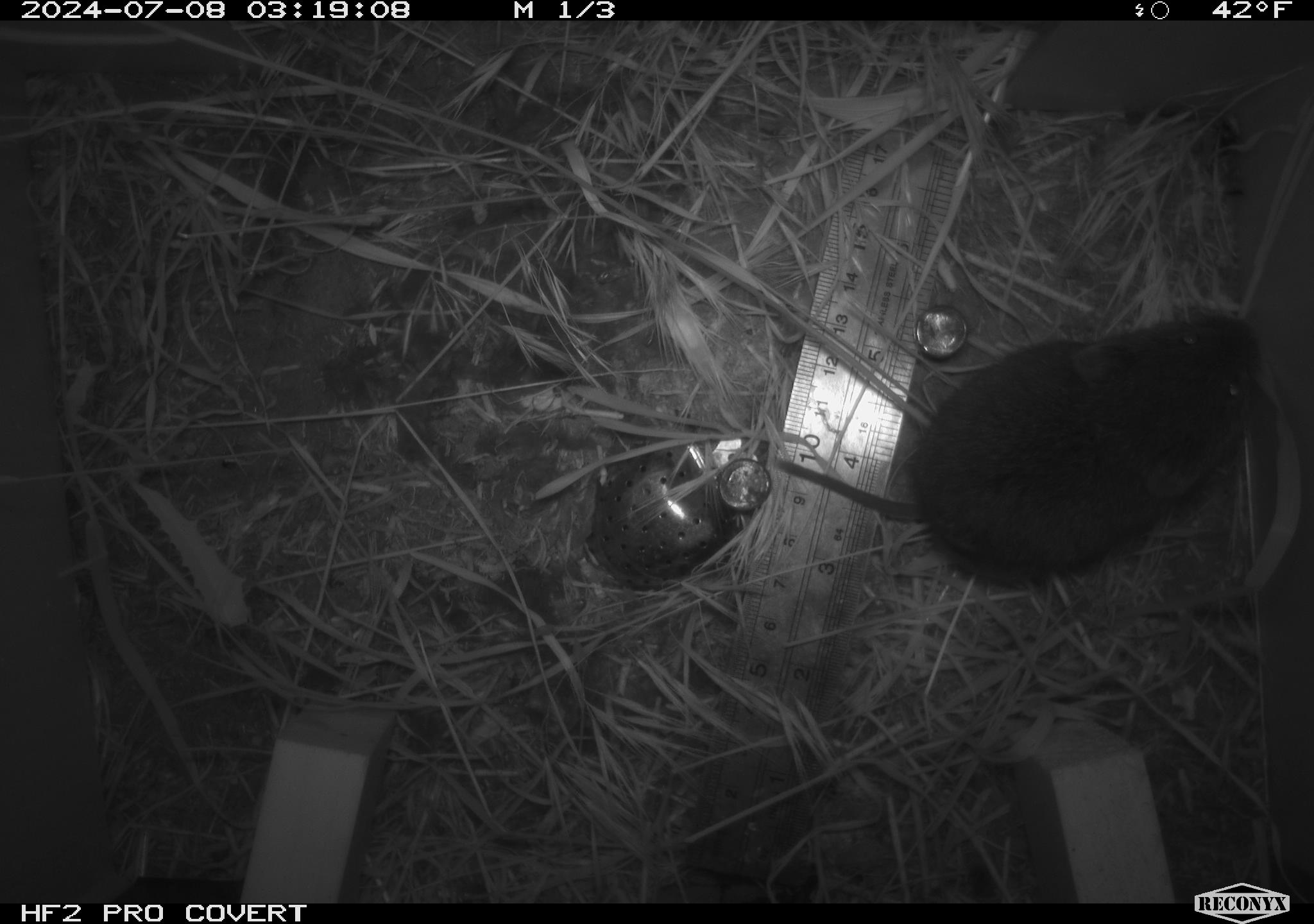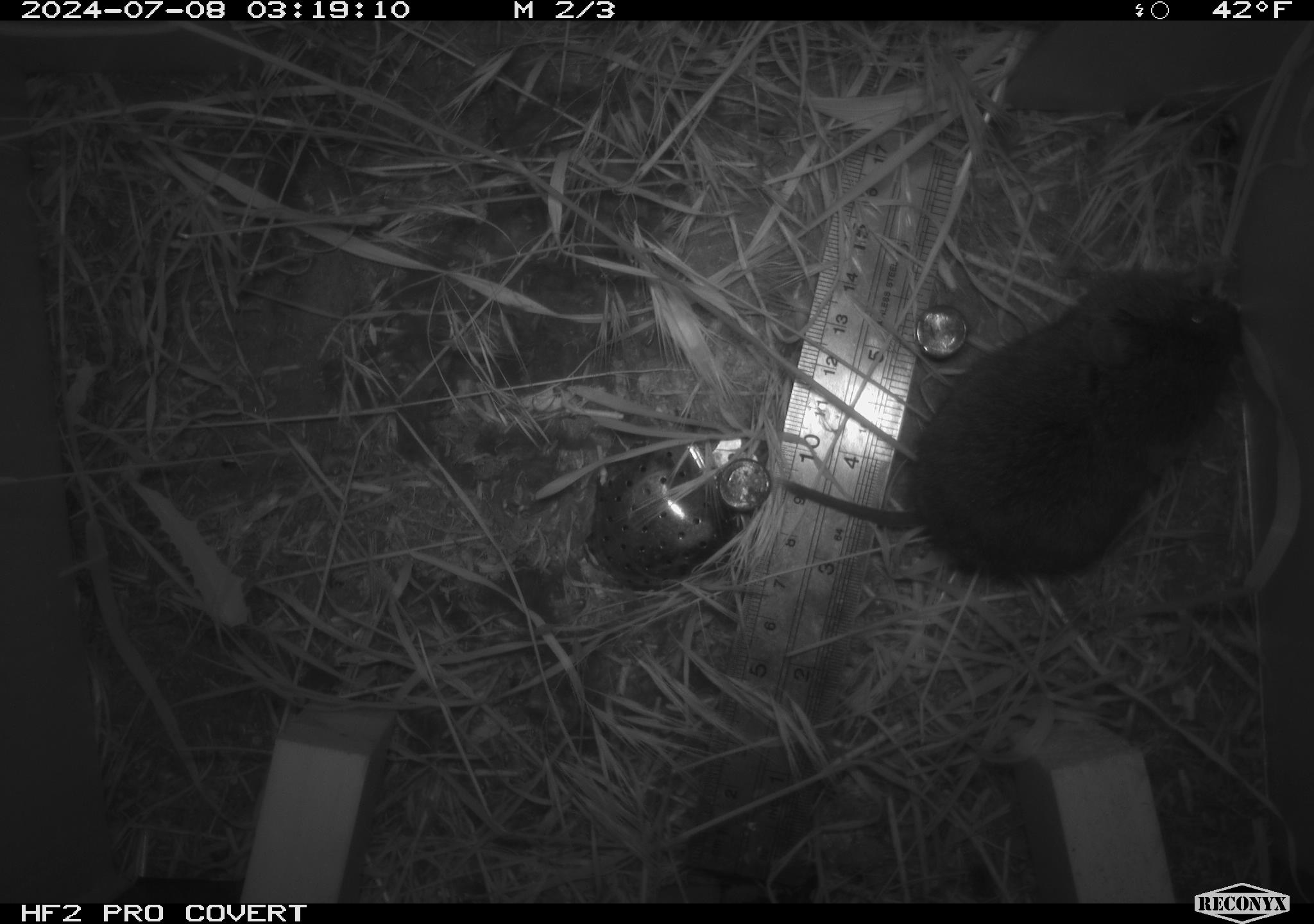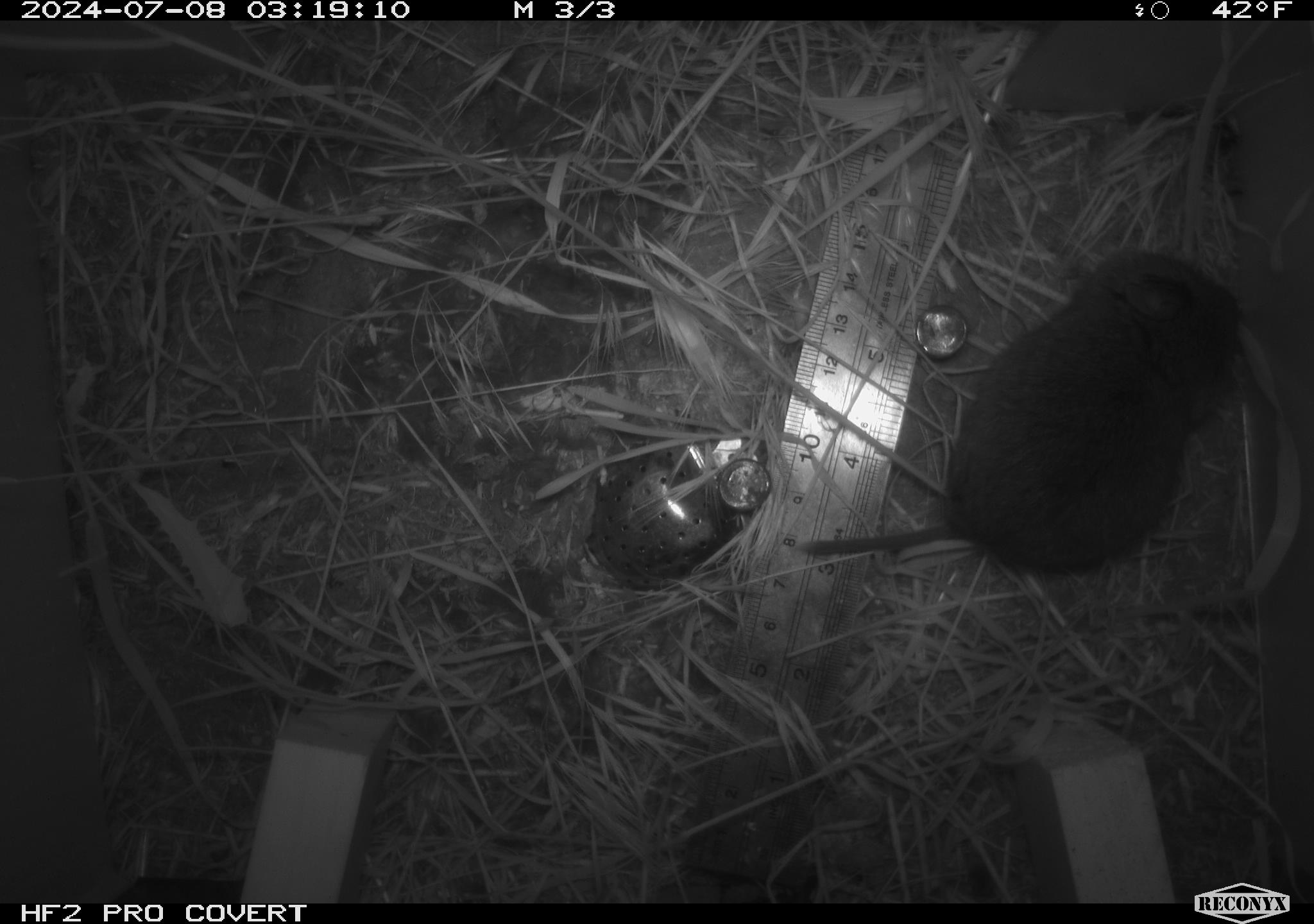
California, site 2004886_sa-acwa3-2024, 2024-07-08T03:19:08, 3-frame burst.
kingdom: Animalia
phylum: Chordata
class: Mammalia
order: Rodentia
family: Cricetidae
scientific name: Arvicolinae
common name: voles, lemmings, and muskrats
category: arvicolinae subfamily